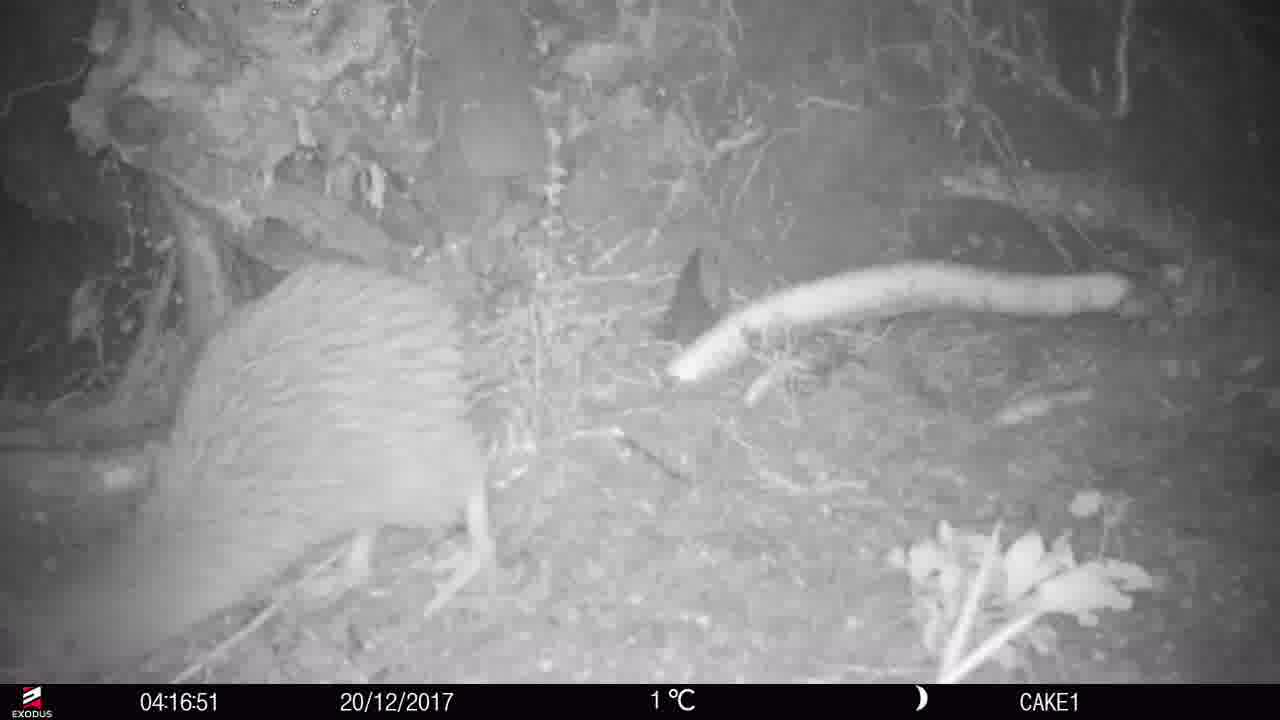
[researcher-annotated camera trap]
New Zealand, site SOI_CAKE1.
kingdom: Animalia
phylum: Chordata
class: Aves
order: Apterygiformes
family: Apterygidae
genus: Apteryx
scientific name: Apteryx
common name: kiwi